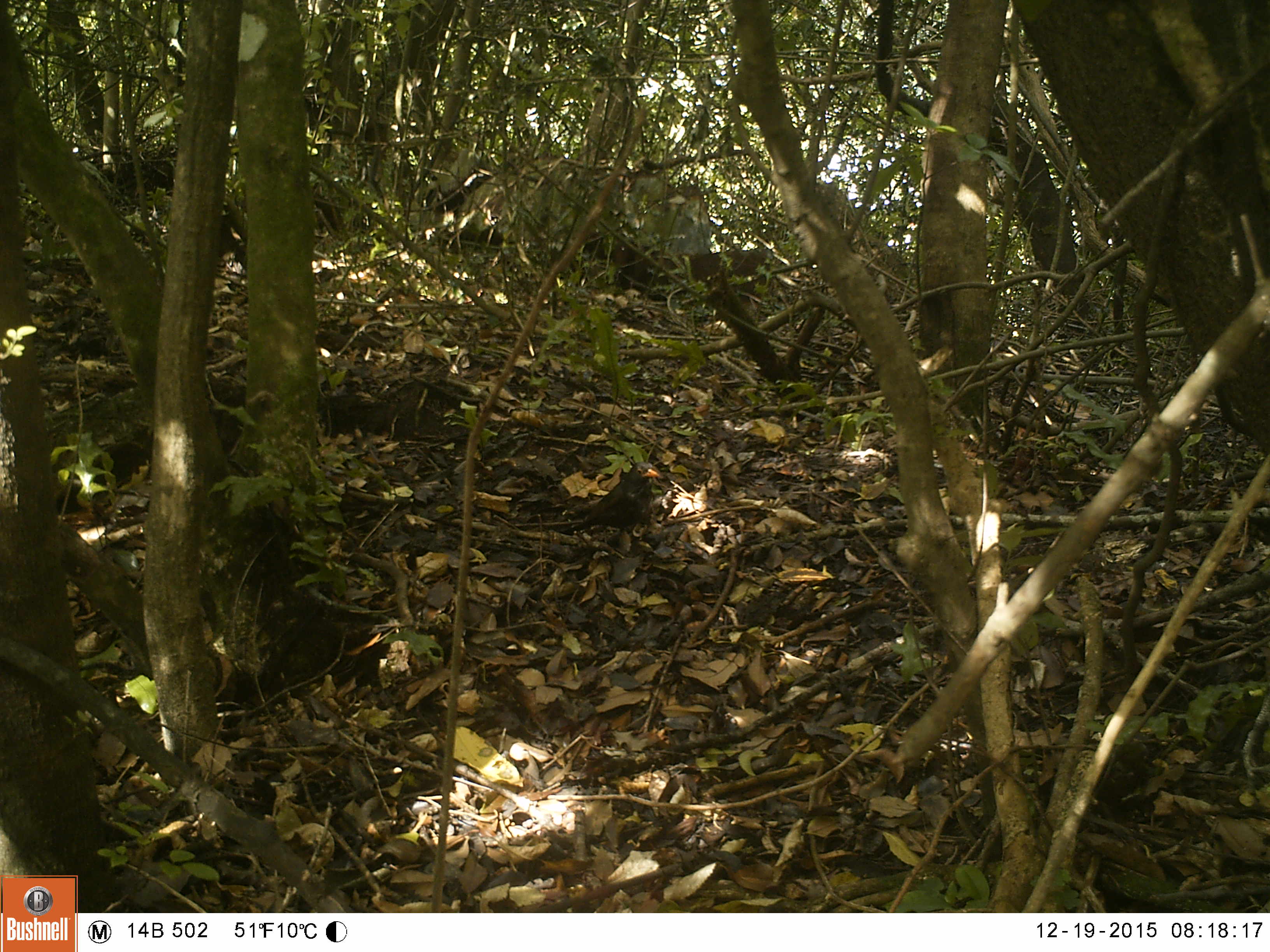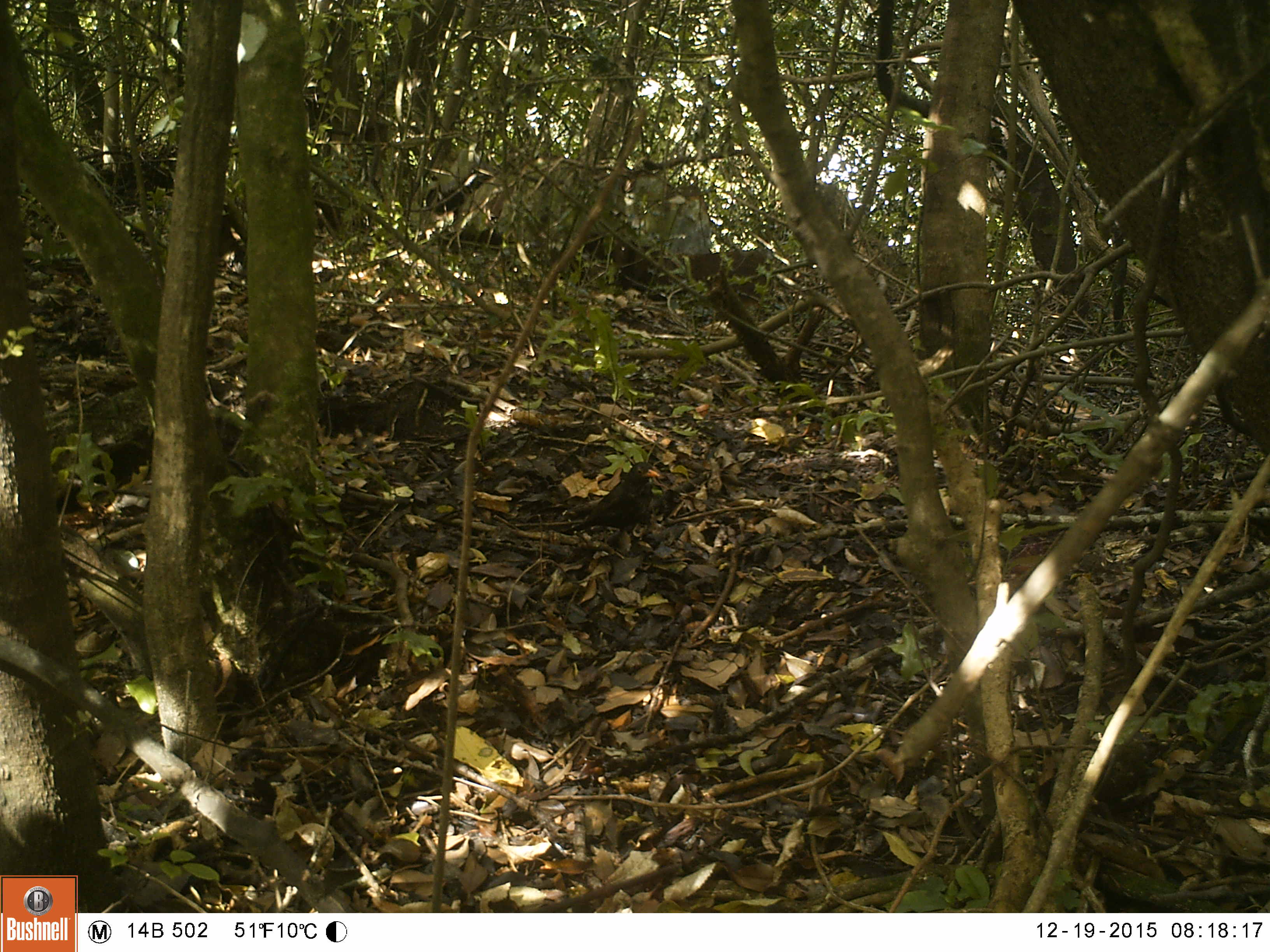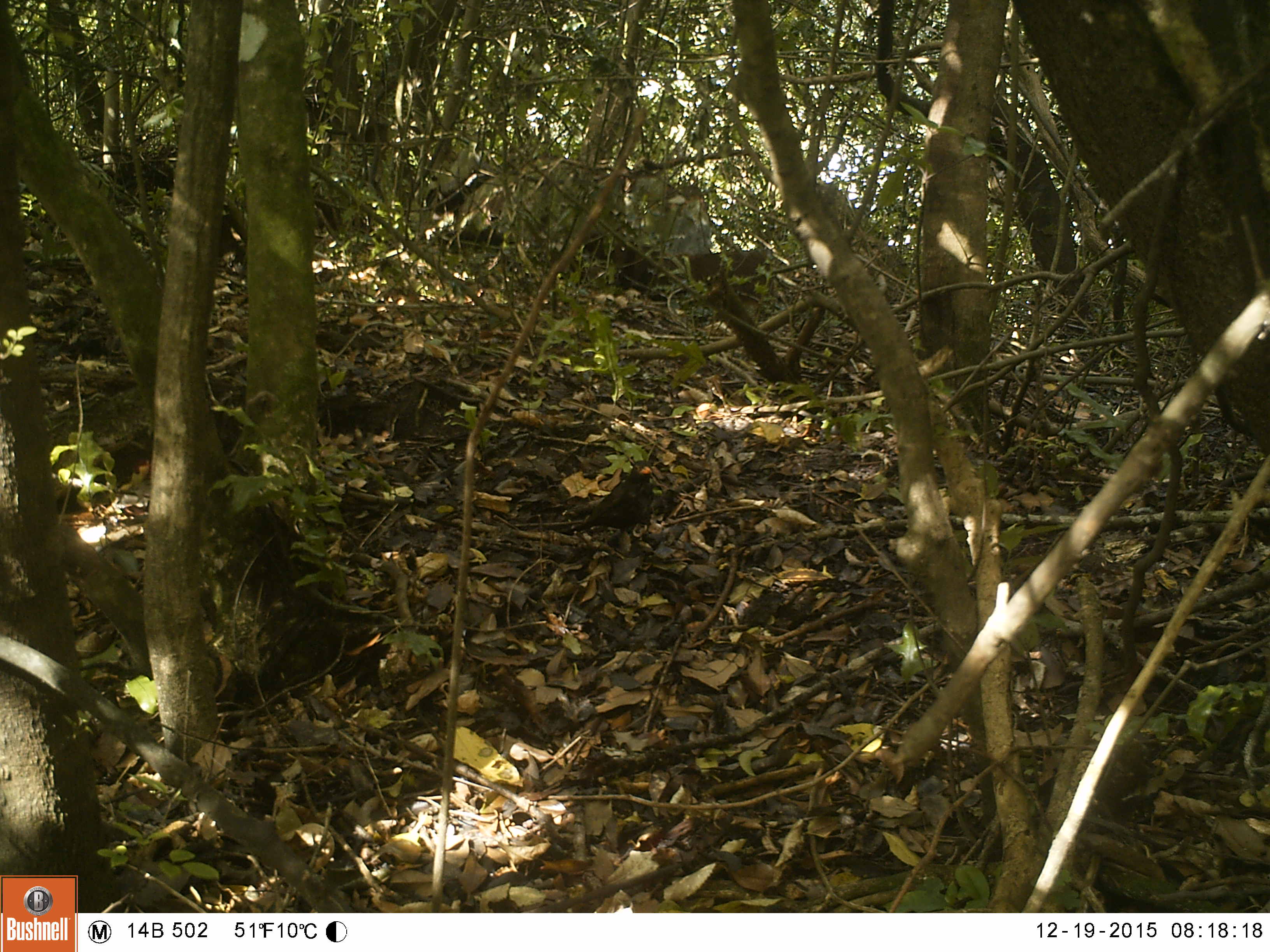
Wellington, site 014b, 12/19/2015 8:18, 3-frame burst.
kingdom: Animalia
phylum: Chordata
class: Aves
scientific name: Aves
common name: bird